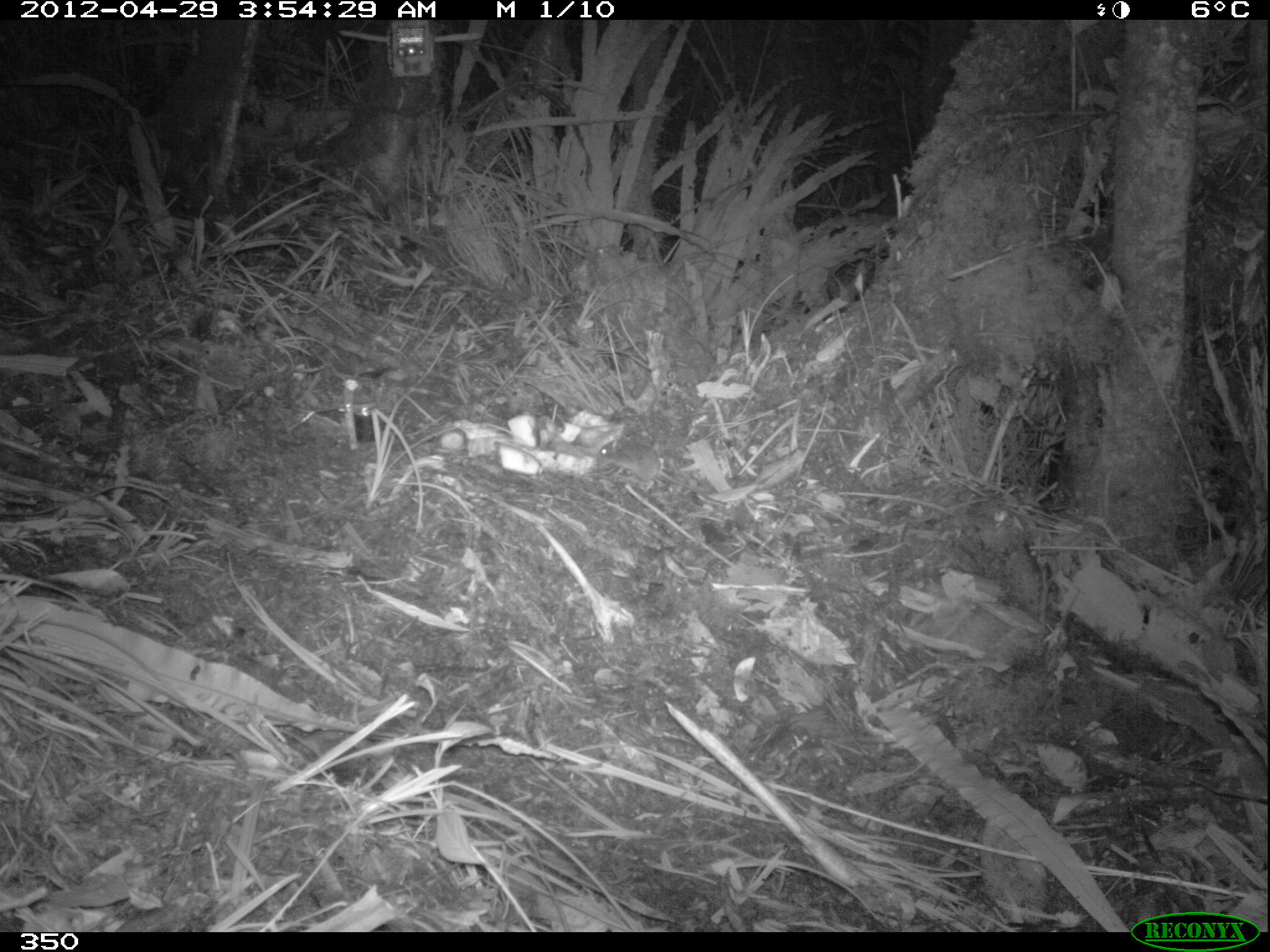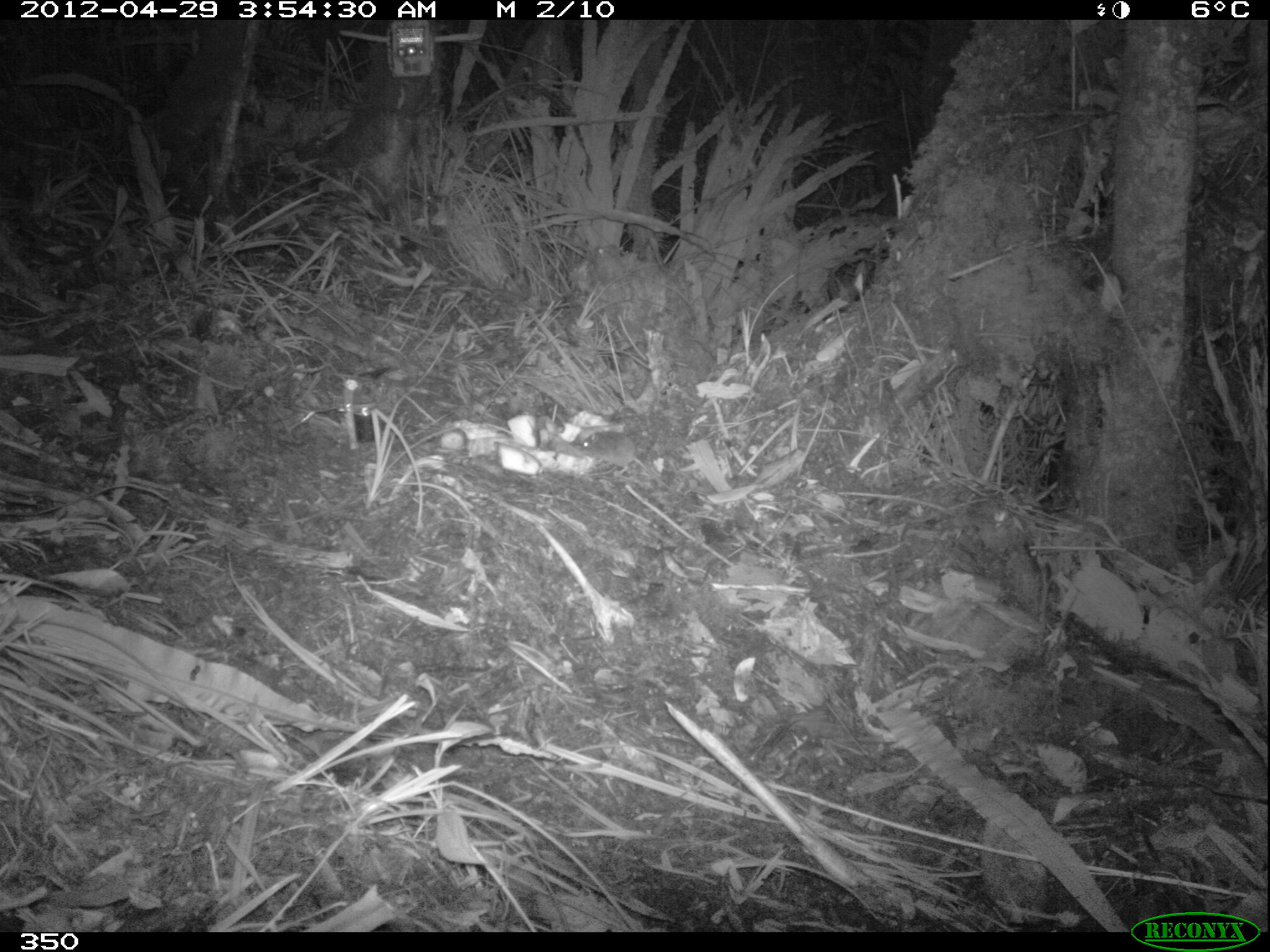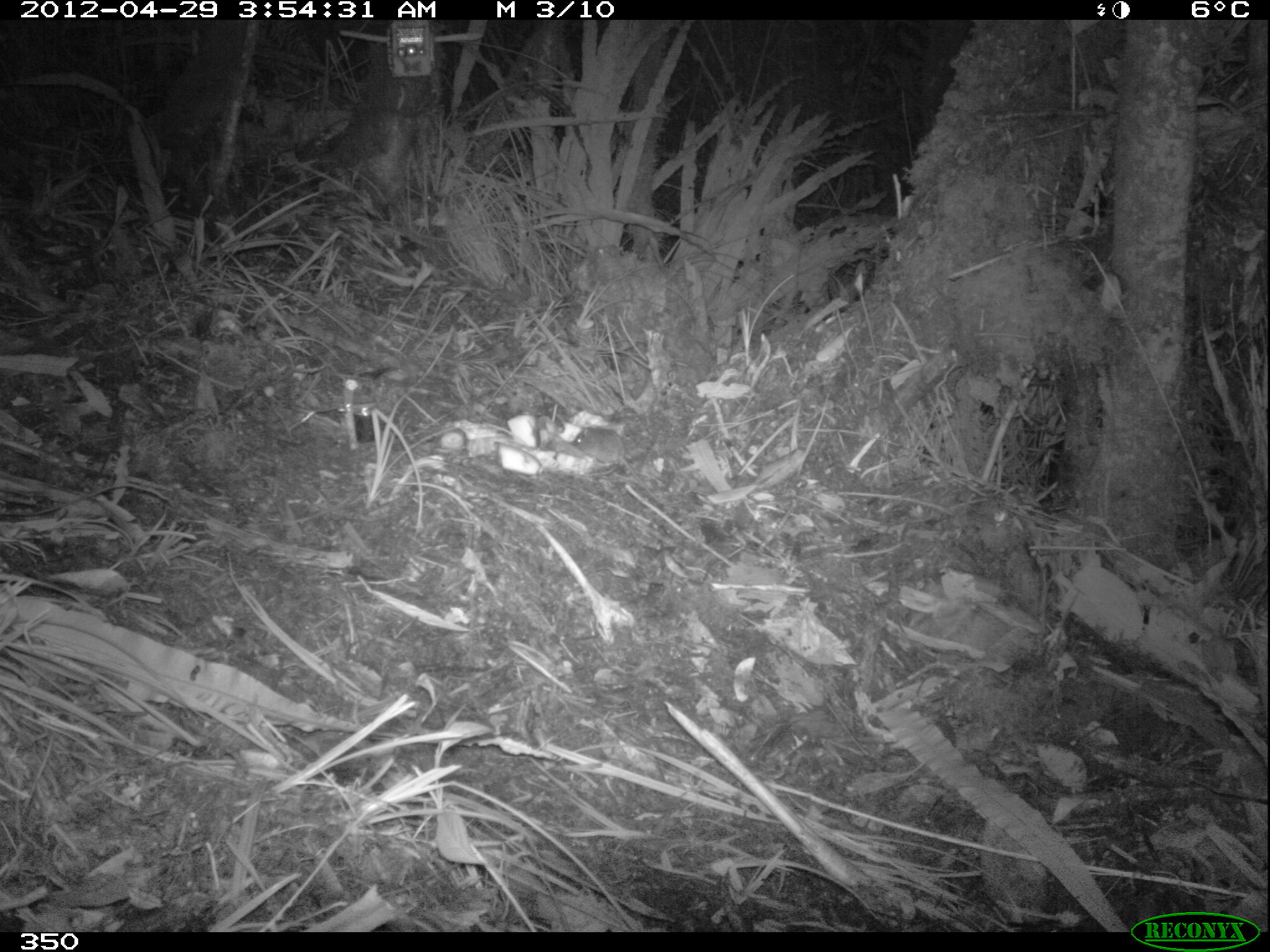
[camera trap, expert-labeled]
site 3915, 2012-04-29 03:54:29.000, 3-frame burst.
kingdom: Animalia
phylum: Chordata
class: Mammalia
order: Rodentia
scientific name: Rodentia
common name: rodents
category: unknown rodent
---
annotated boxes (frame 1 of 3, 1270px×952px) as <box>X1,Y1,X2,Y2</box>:
unknown rodent: <box>596,439,727,505</box>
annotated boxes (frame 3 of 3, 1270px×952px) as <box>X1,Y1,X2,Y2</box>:
unknown rodent: <box>570,425,666,505</box>